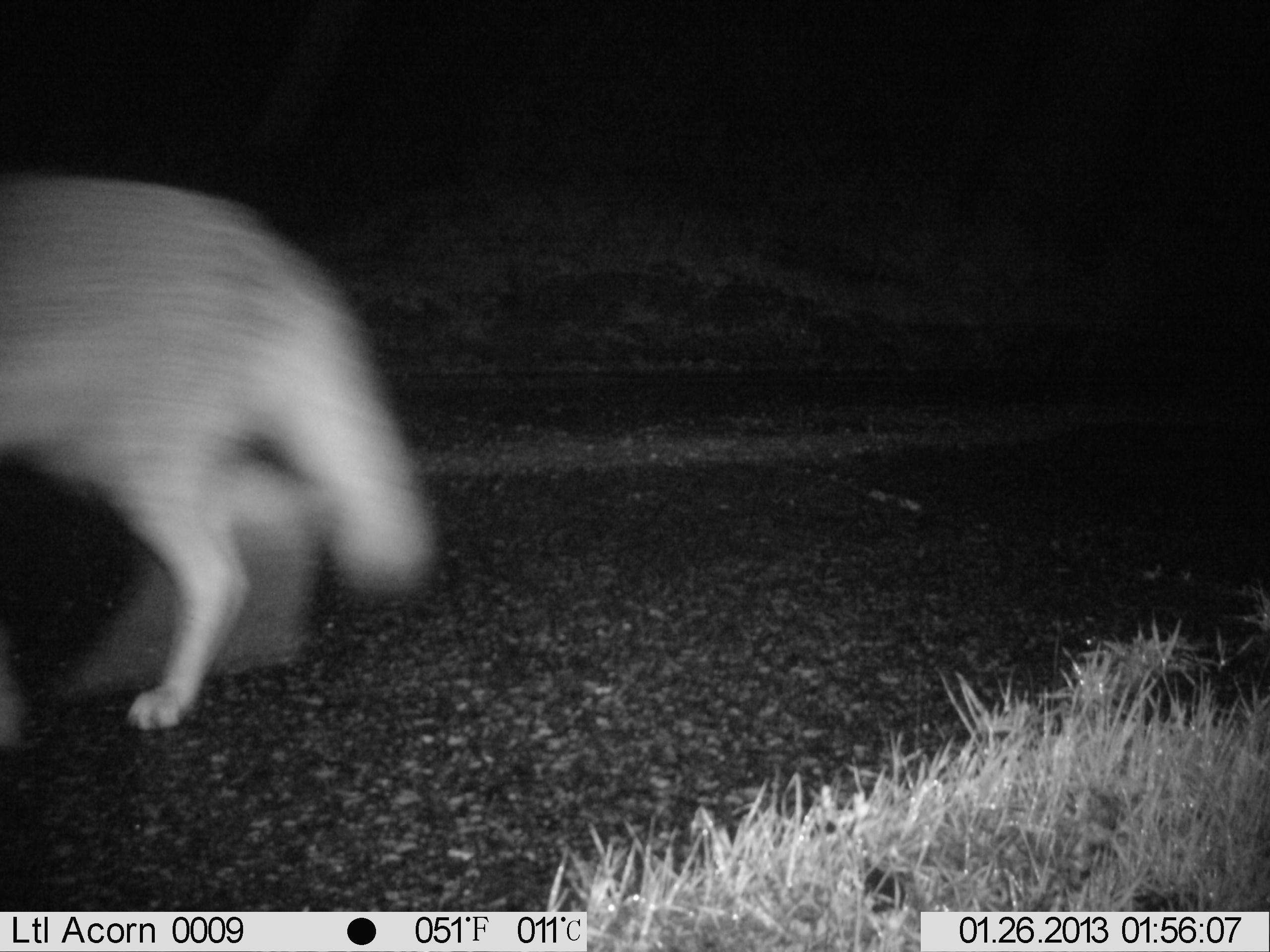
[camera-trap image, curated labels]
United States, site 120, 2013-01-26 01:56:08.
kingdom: Animalia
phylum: Chordata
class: Mammalia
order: Carnivora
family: Canidae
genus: Canis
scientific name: Canis latrans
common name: coyote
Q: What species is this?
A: Coyote (Canis latrans).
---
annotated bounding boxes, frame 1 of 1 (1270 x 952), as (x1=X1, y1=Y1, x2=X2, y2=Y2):
coyote: (x1=2, y1=162, x2=449, y2=739)